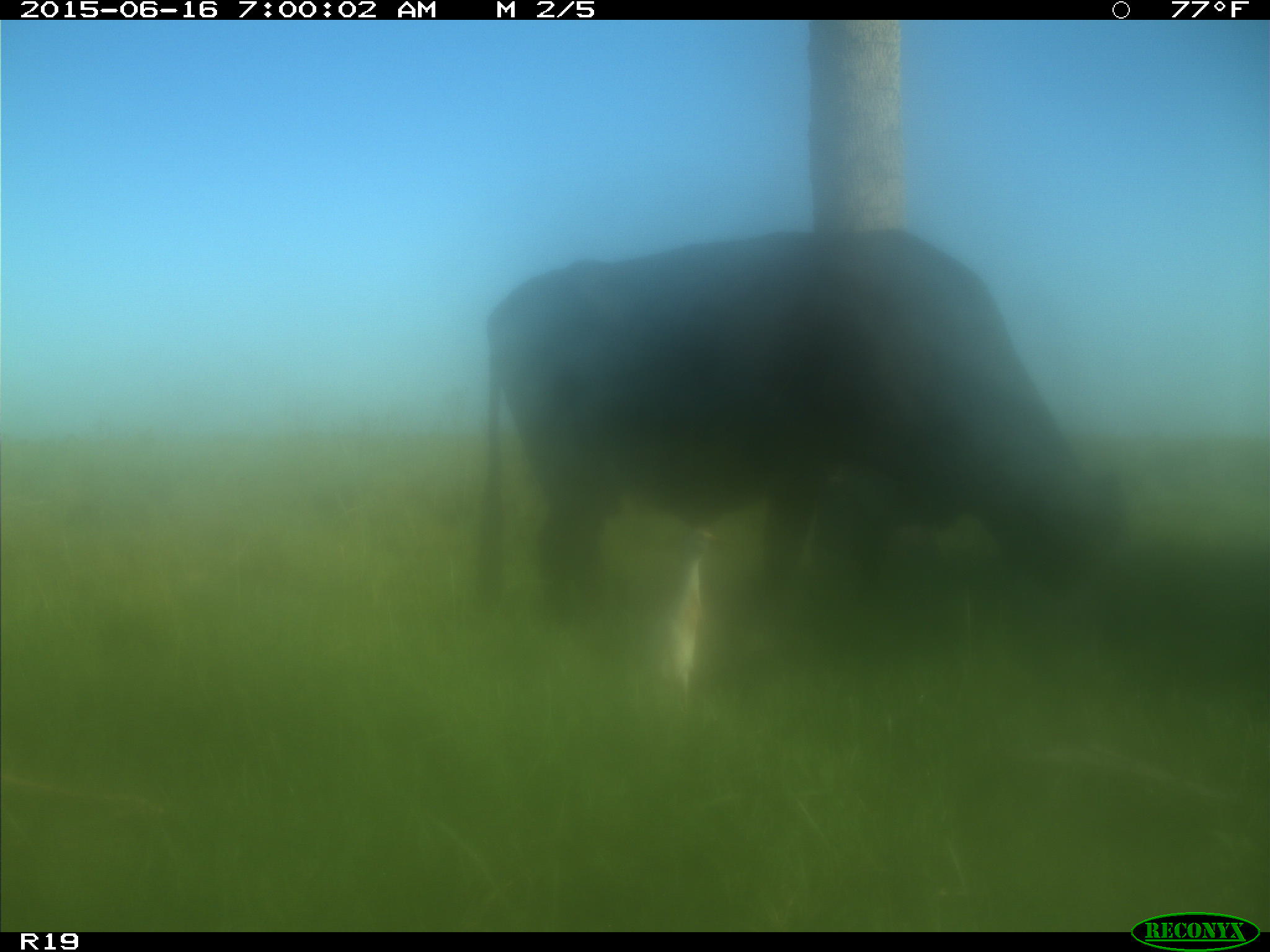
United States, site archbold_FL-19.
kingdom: Animalia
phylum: Chordata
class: Mammalia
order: Artiodactyla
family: Bovidae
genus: Bos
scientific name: Bos taurus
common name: domestic cow